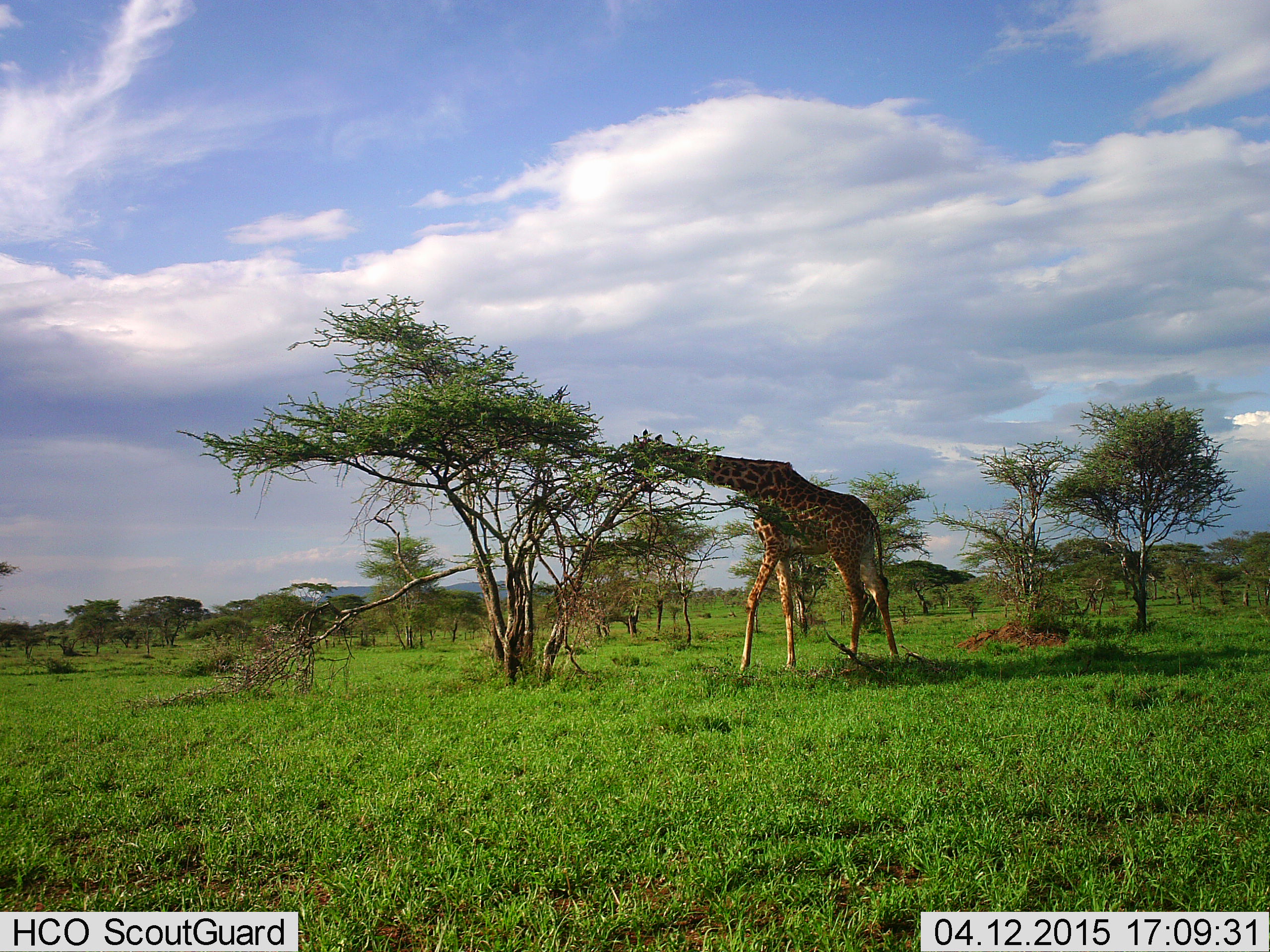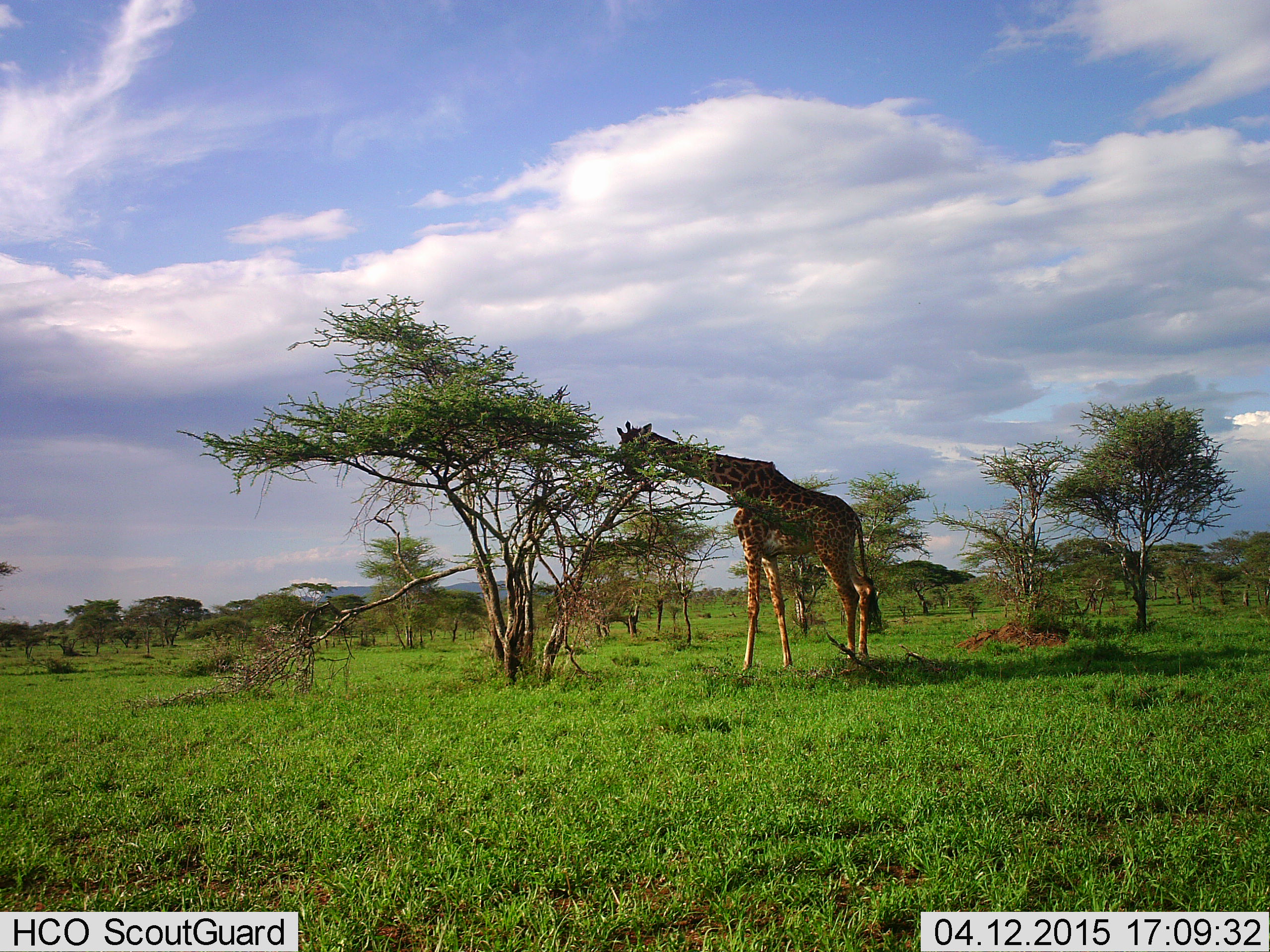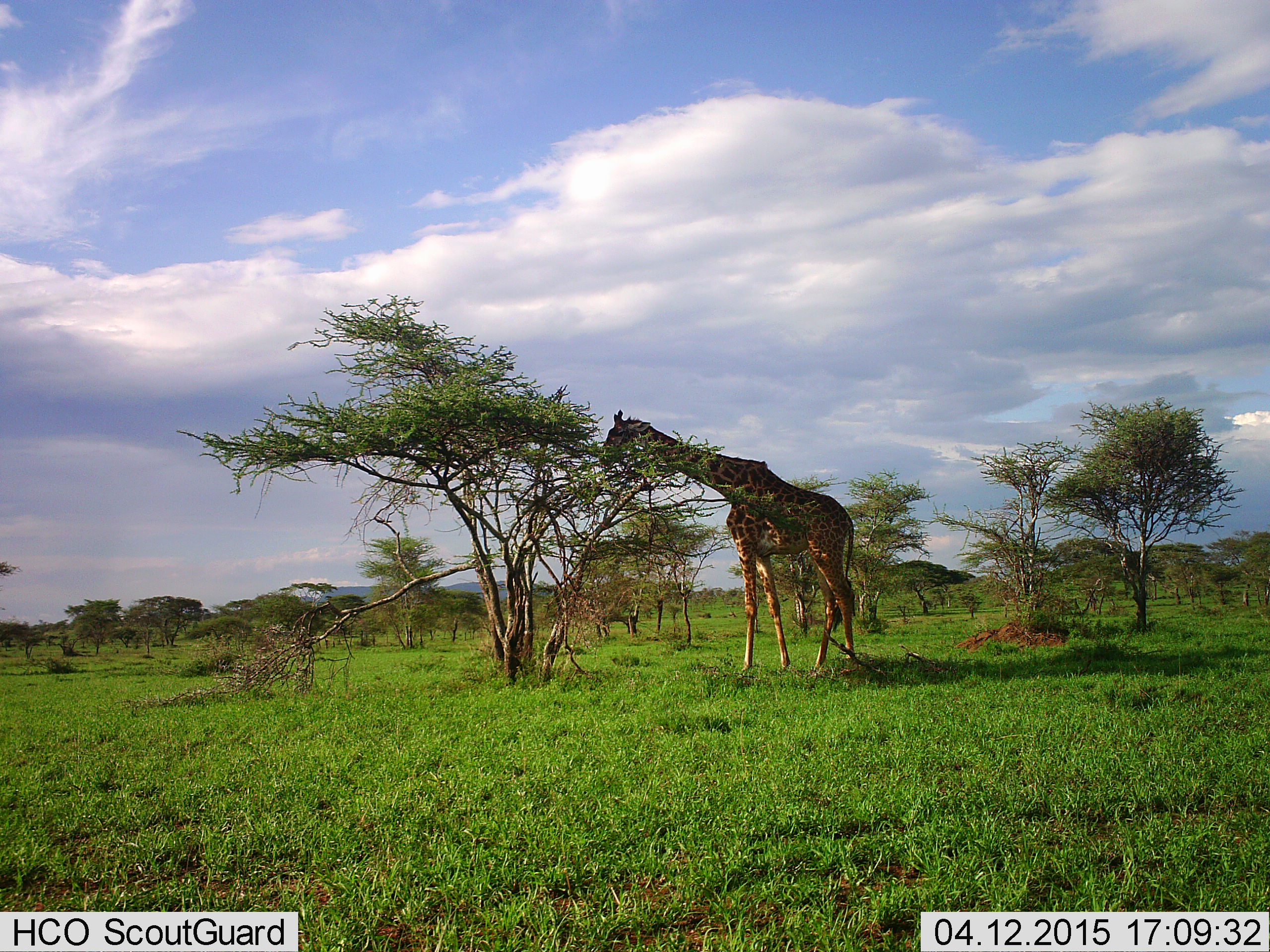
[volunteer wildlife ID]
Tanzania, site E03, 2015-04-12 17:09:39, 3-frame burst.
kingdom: Animalia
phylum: Chordata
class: Mammalia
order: Artiodactyla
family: Giraffidae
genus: Giraffa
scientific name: Giraffa camelopardalis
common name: giraffe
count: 1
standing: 10%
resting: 0%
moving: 0%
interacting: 0%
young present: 0%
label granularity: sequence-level